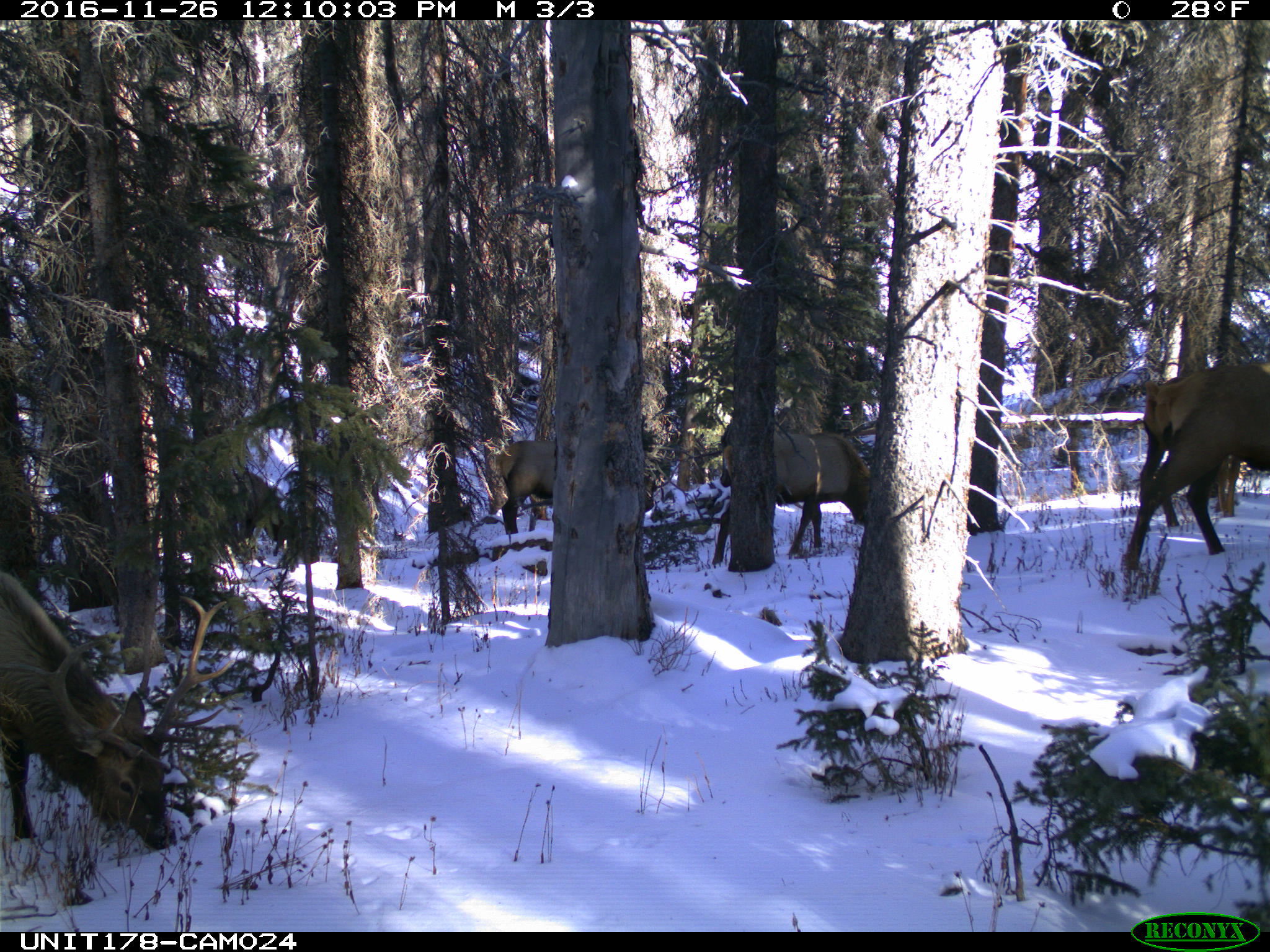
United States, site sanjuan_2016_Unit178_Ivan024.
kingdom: Animalia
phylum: Chordata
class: Mammalia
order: Artiodactyla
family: Cervidae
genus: Cervus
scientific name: Cervus elaphus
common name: red deer